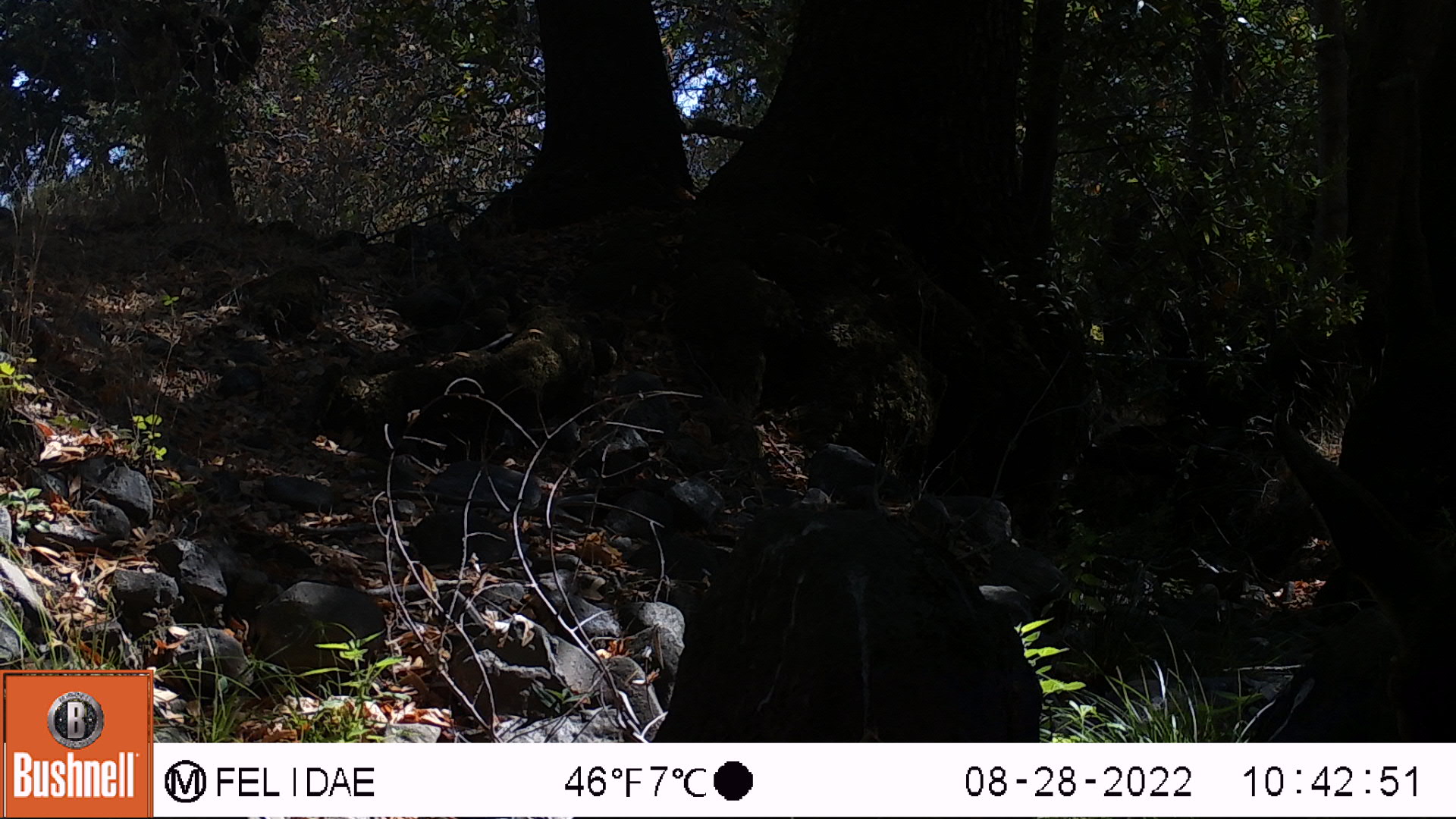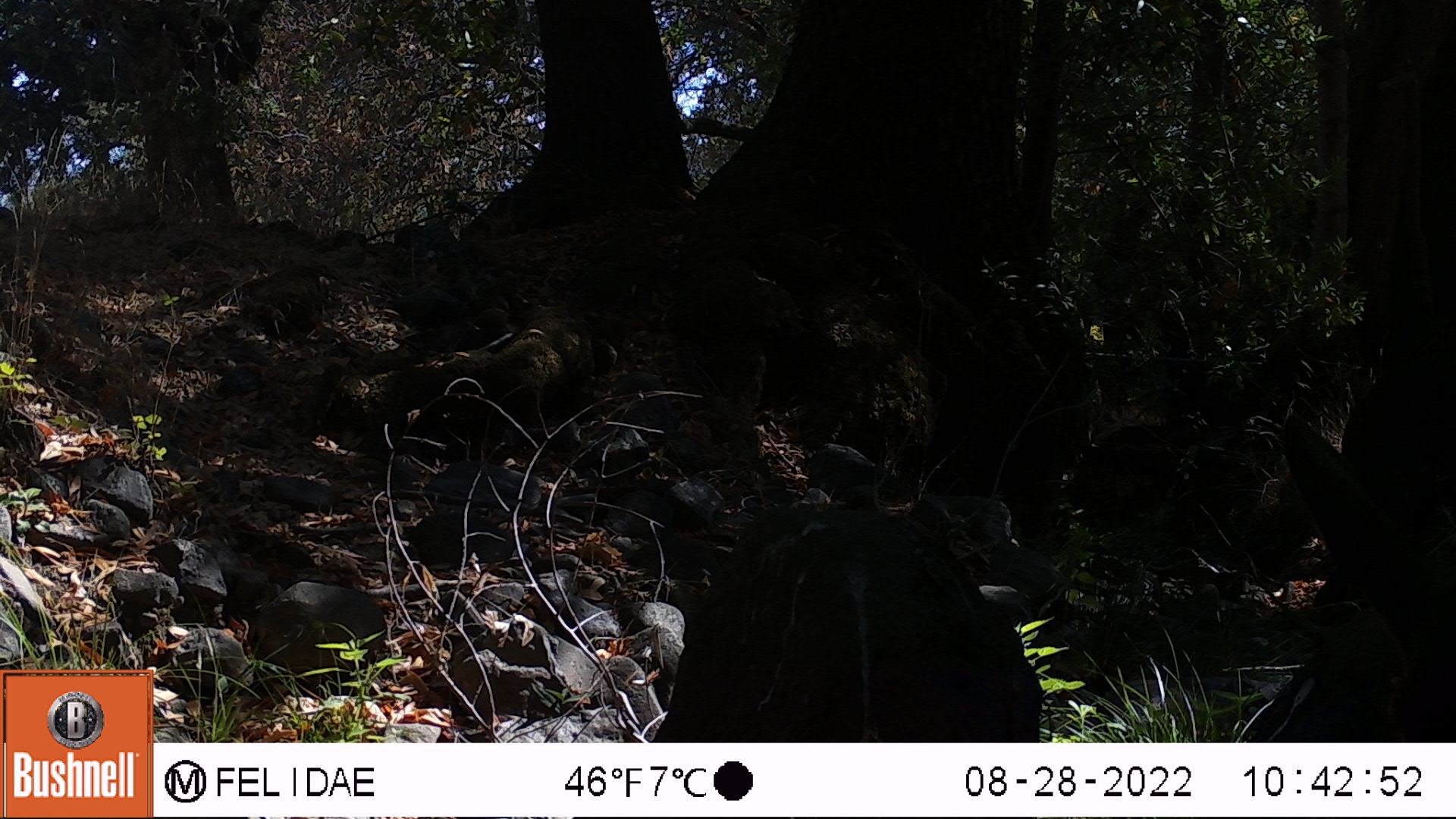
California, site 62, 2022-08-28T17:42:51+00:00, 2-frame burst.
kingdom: Animalia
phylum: Chordata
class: Mammalia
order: Artiodactyla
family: Cervidae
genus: Odocoileus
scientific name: Odocoileus hemionus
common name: mule deer